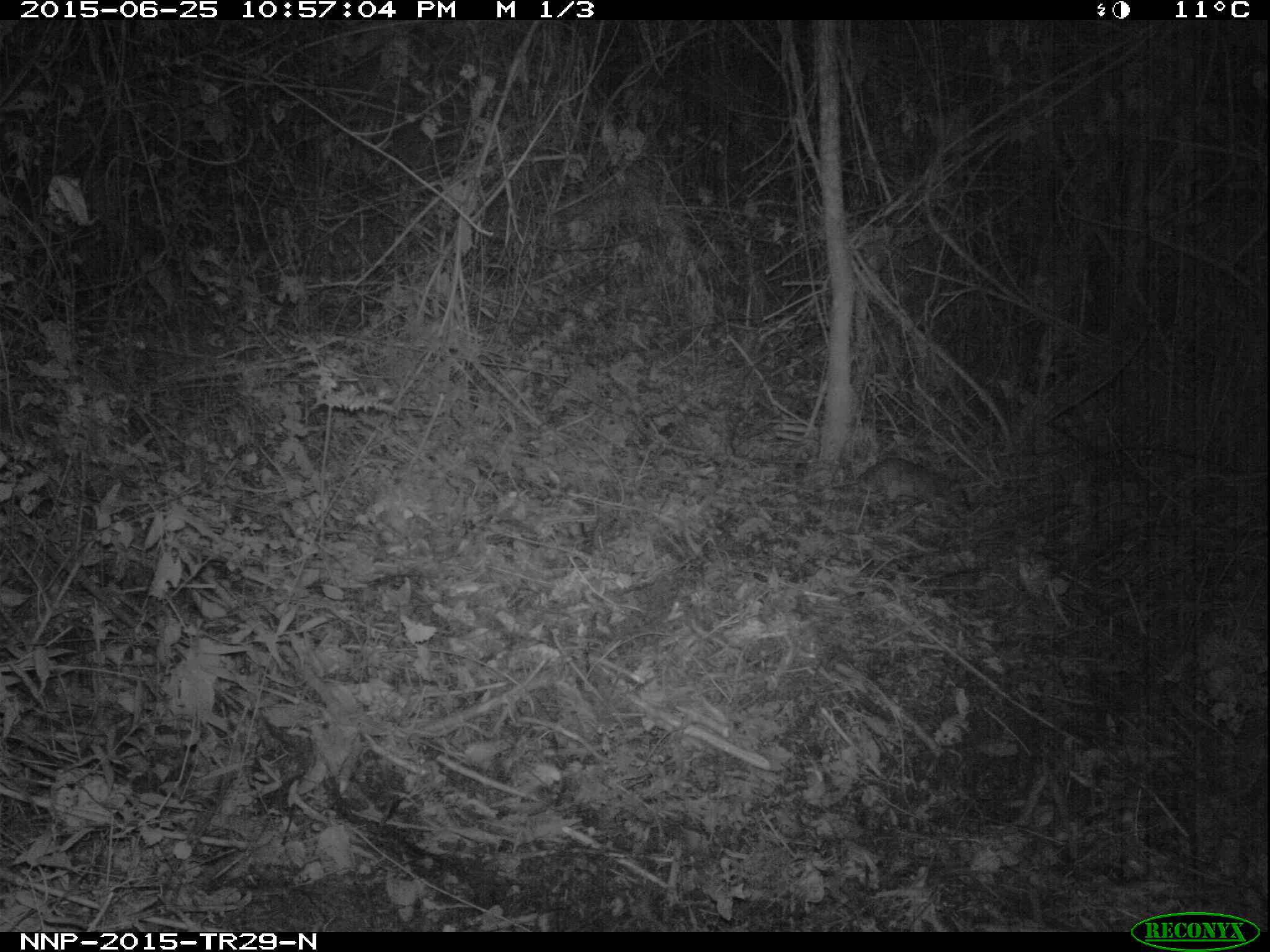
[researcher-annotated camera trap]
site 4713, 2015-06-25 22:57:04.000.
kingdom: Animalia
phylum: Chordata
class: Mammalia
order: Rodentia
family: Nesomyidae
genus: Cricetomys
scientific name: Cricetomys gambianus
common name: african giant pouched rat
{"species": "Cricetomys gambianus (african giant pouched rat)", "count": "1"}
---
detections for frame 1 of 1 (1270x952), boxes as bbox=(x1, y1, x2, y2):
cricetomys gambianus: bbox=(757, 454, 972, 521)